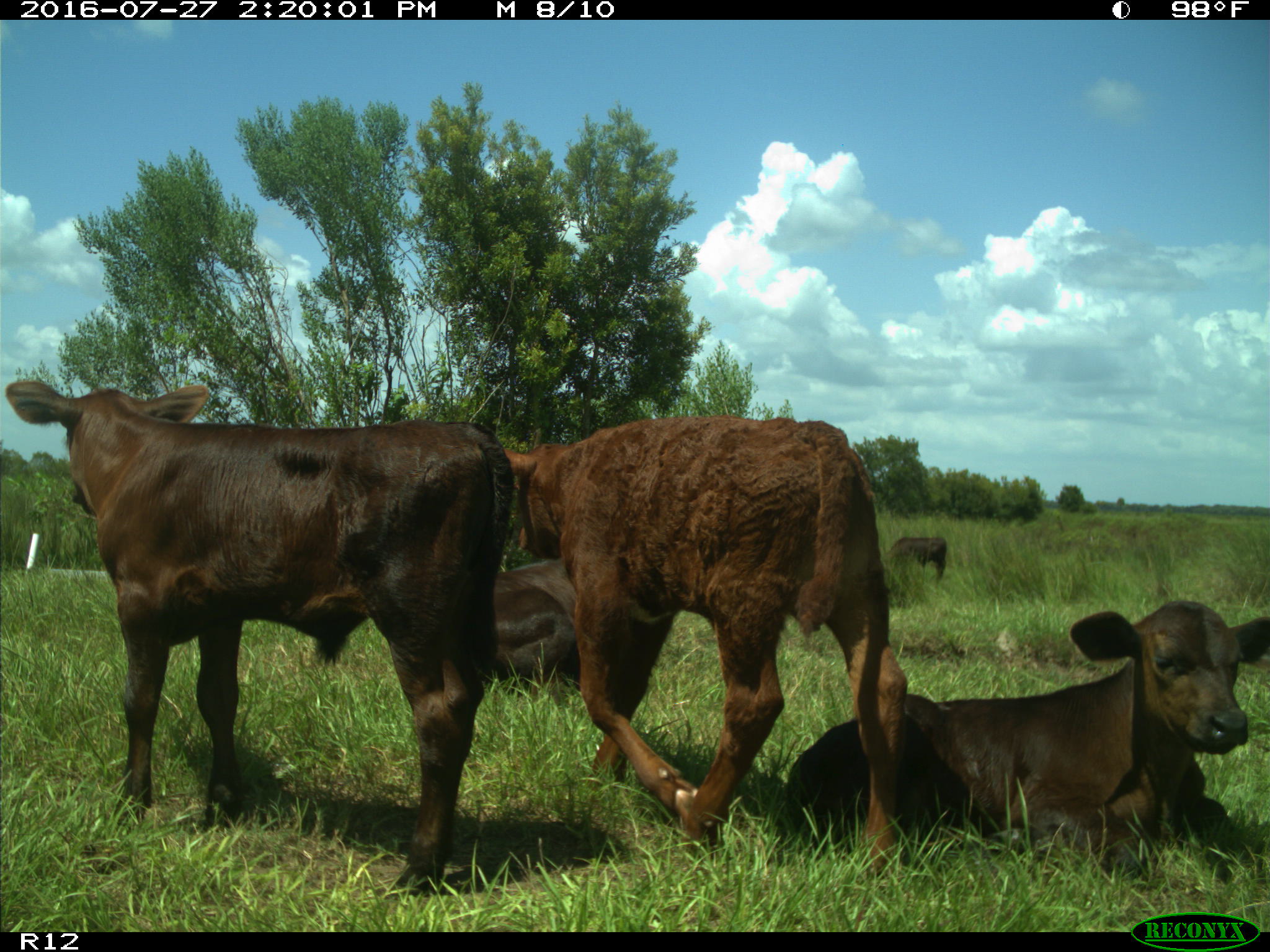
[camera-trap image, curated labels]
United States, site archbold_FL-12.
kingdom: Animalia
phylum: Chordata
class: Mammalia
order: Artiodactyla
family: Bovidae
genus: Bos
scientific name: Bos taurus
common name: domestic cow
Bos taurus (domestic cow).